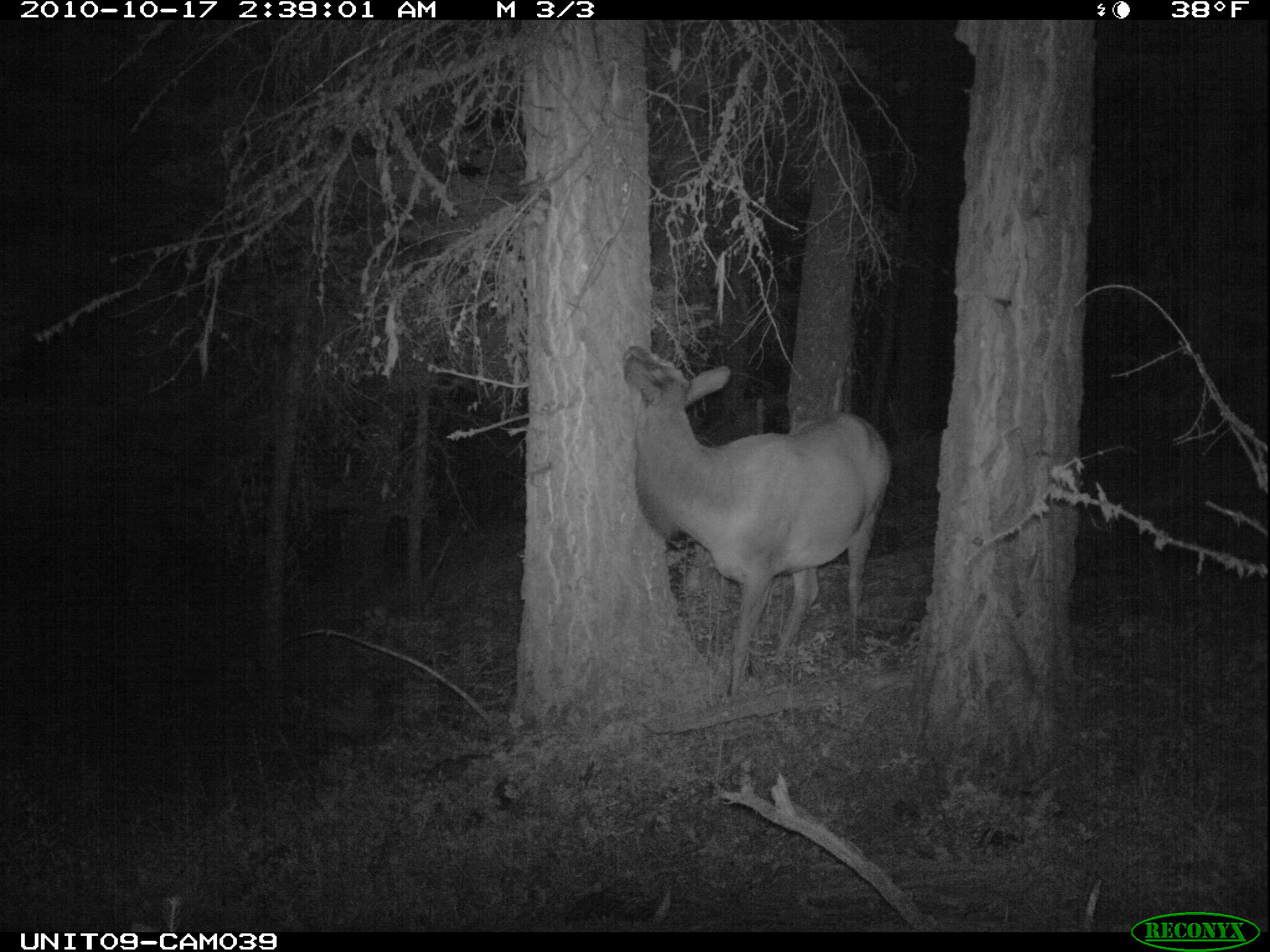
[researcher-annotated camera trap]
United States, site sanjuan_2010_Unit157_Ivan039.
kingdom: Animalia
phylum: Chordata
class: Mammalia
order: Artiodactyla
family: Cervidae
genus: Cervus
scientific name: Cervus elaphus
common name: red deer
Cervus elaphus (red deer).